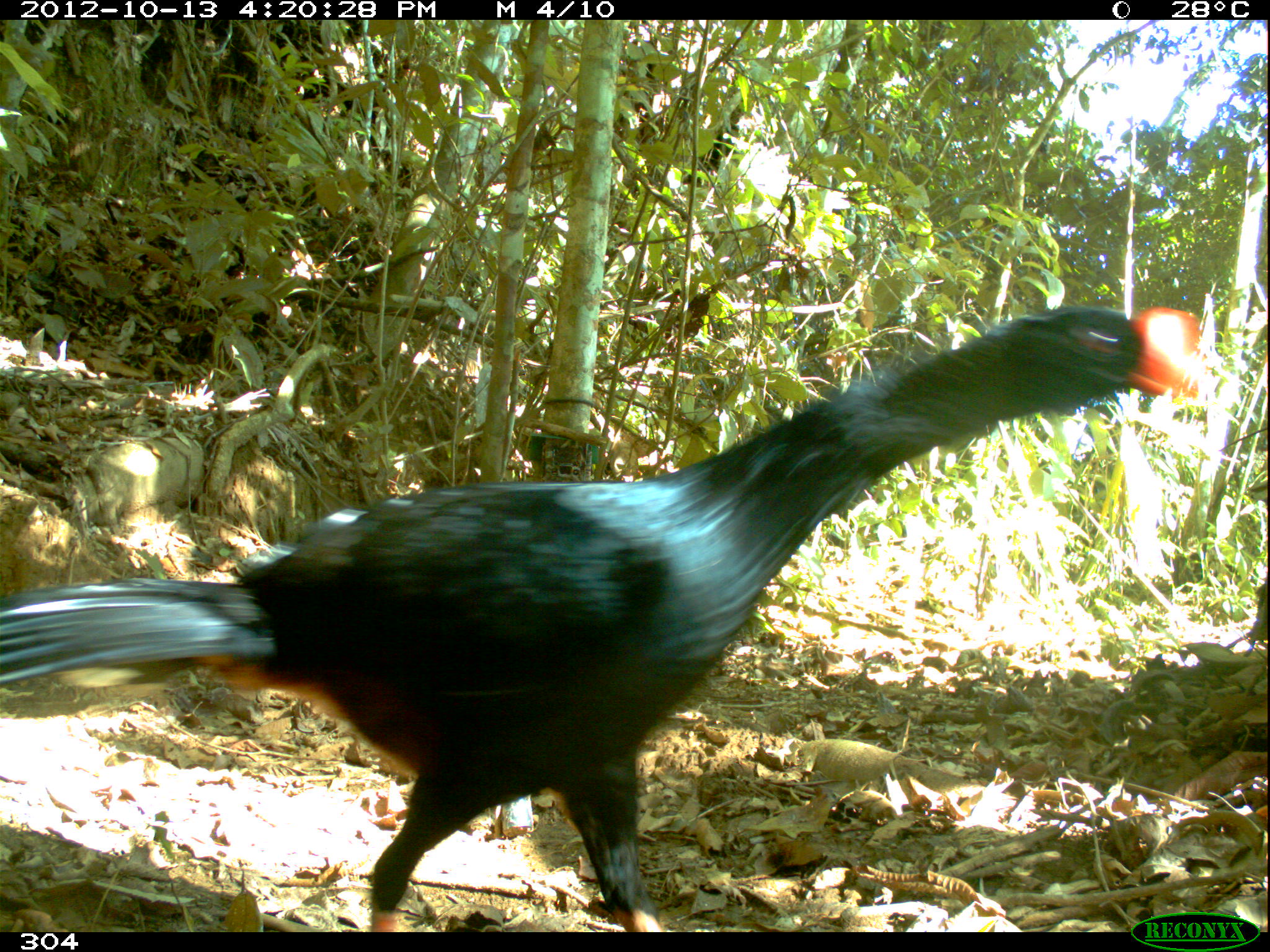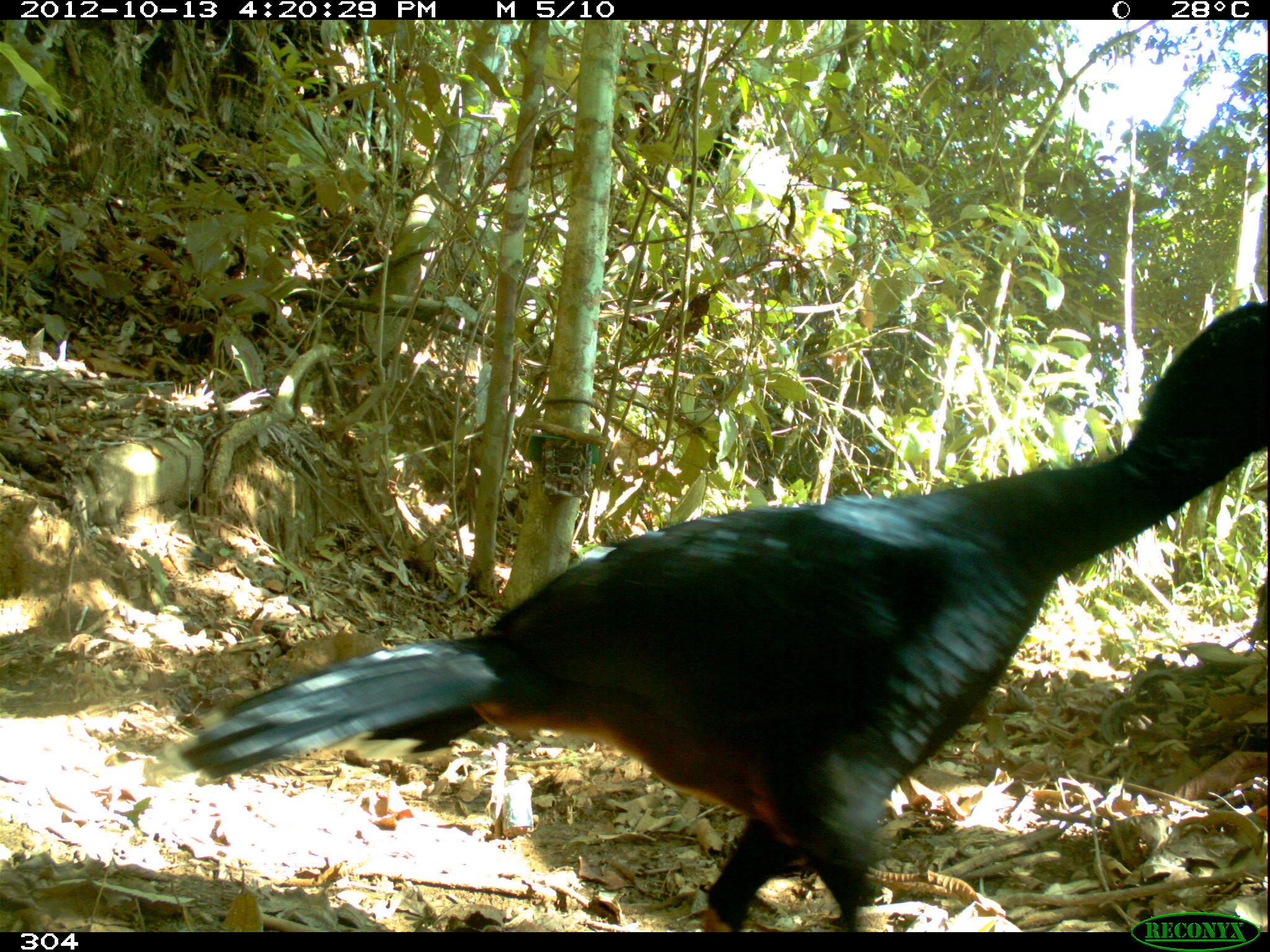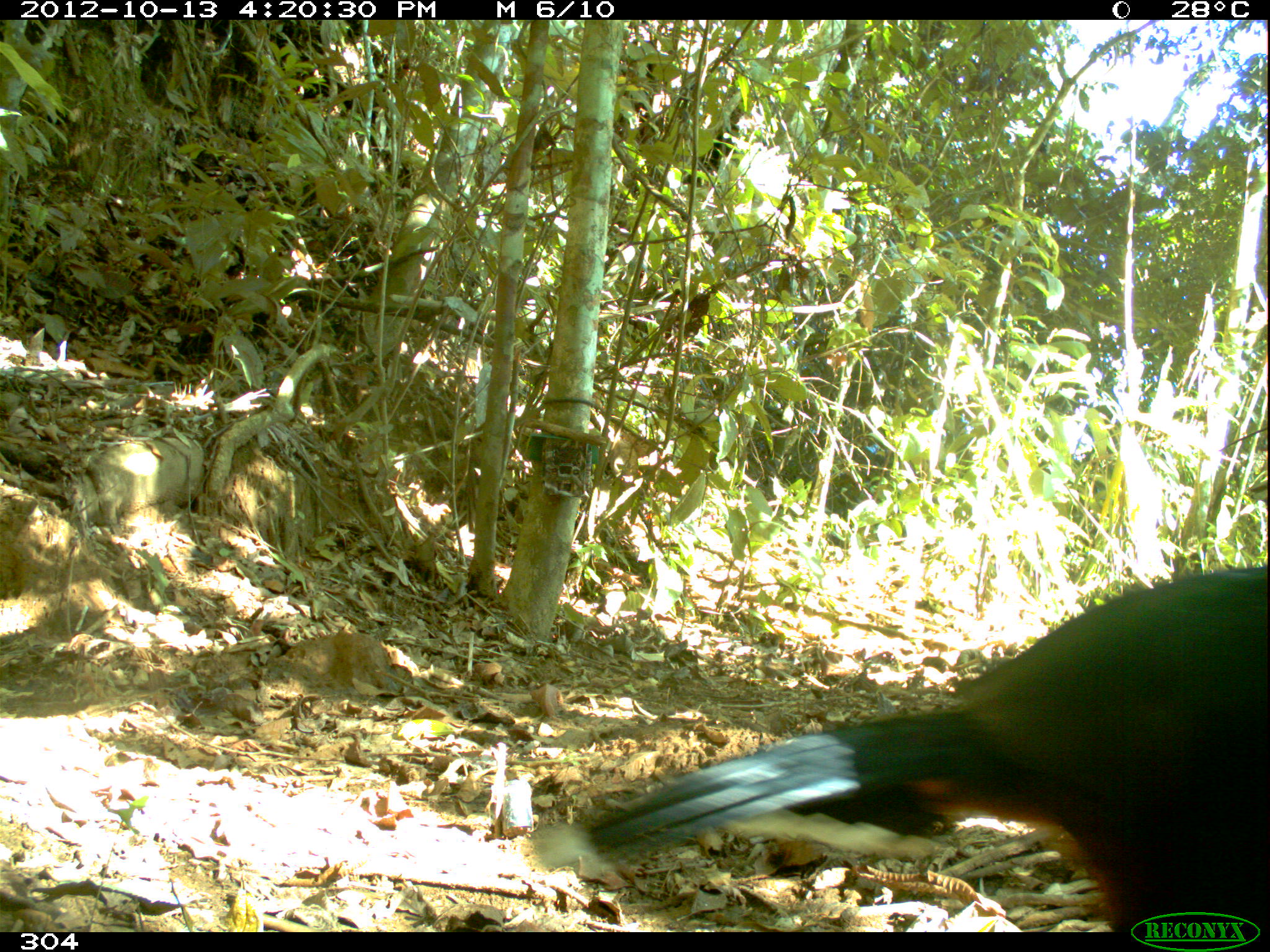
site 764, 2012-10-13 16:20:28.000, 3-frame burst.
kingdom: Animalia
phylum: Chordata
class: Aves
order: Galliformes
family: Cracidae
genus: Mitu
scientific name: Mitu tuberosum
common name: razor-billed curassow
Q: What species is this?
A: Mitu tuberosum (razor-billed curassow).